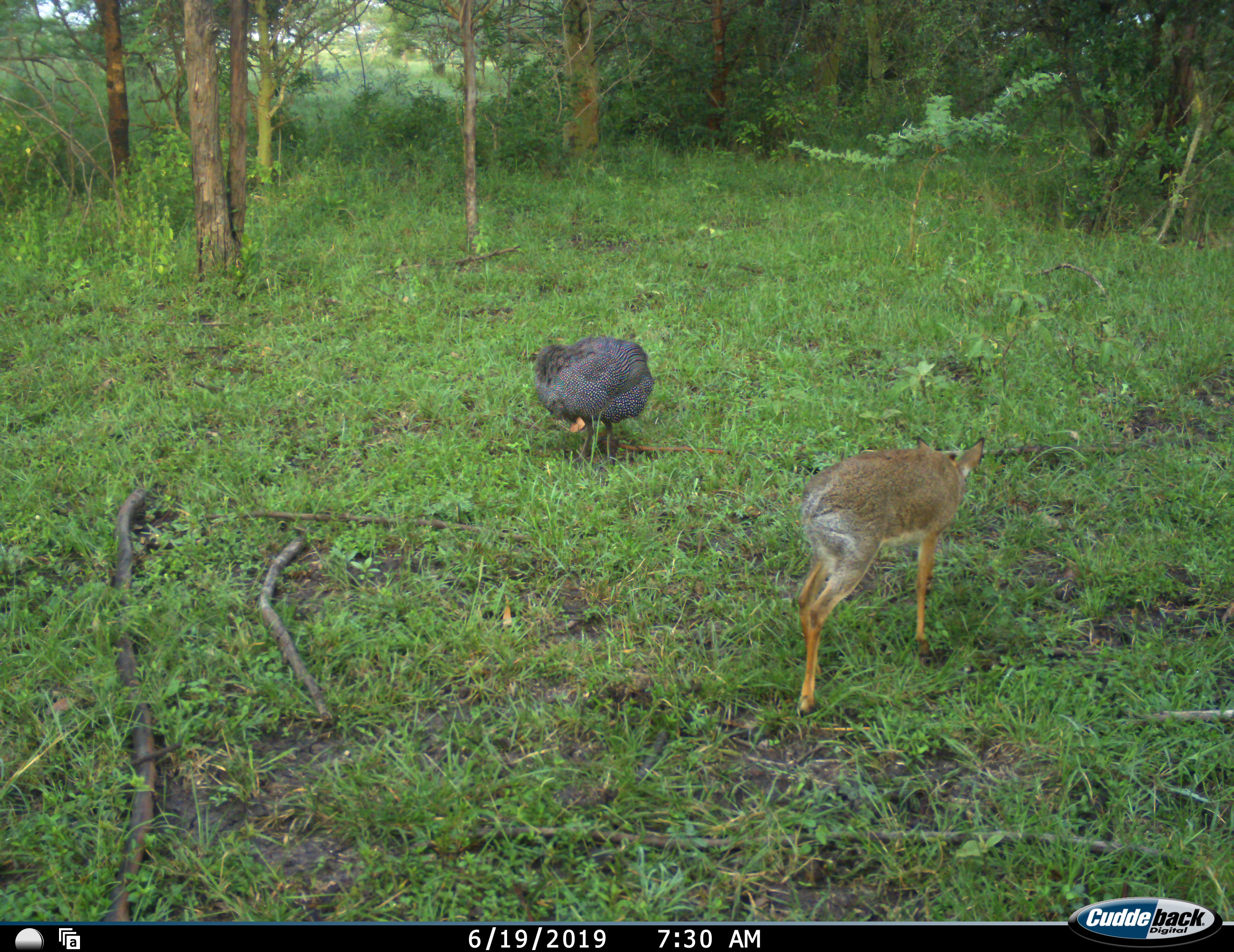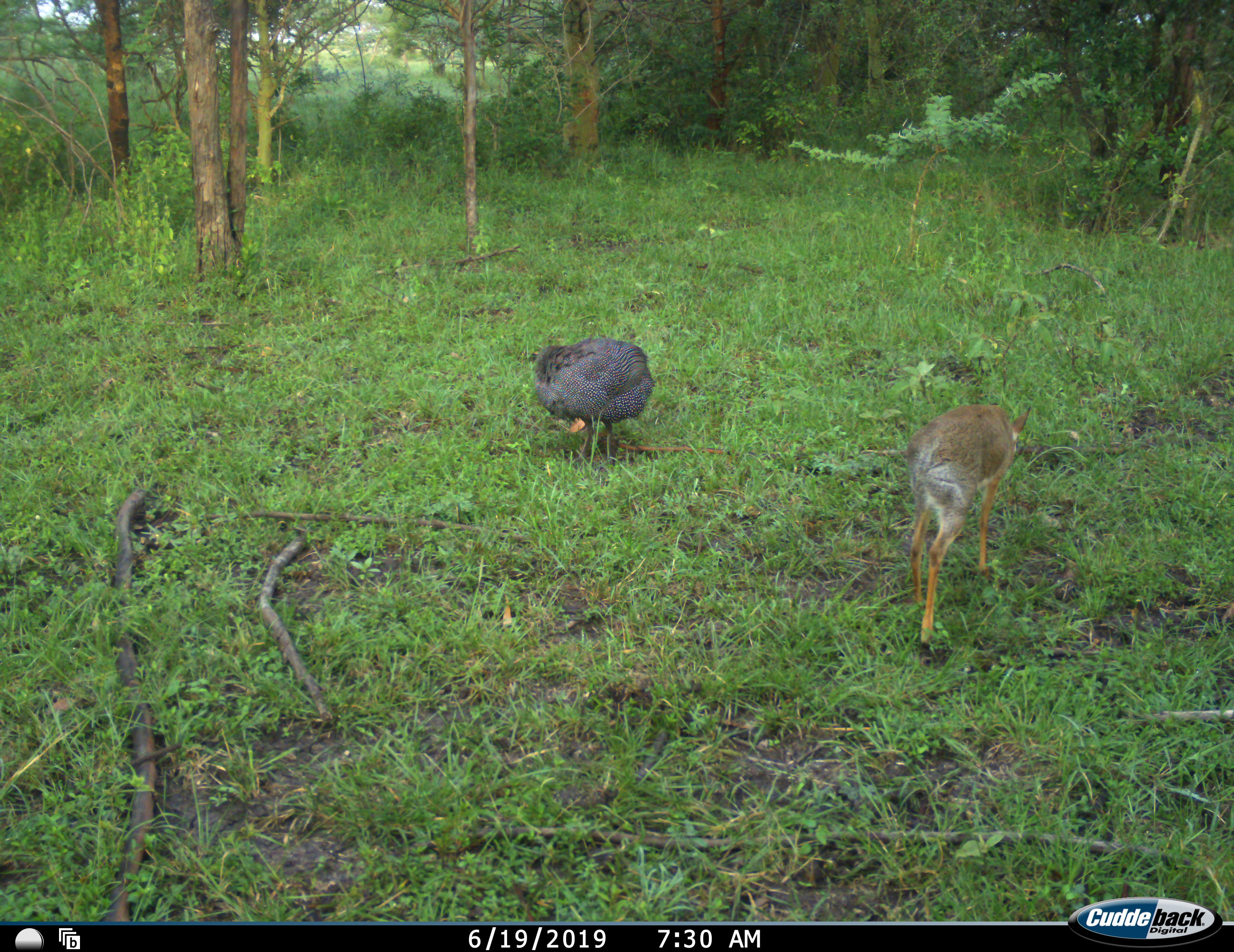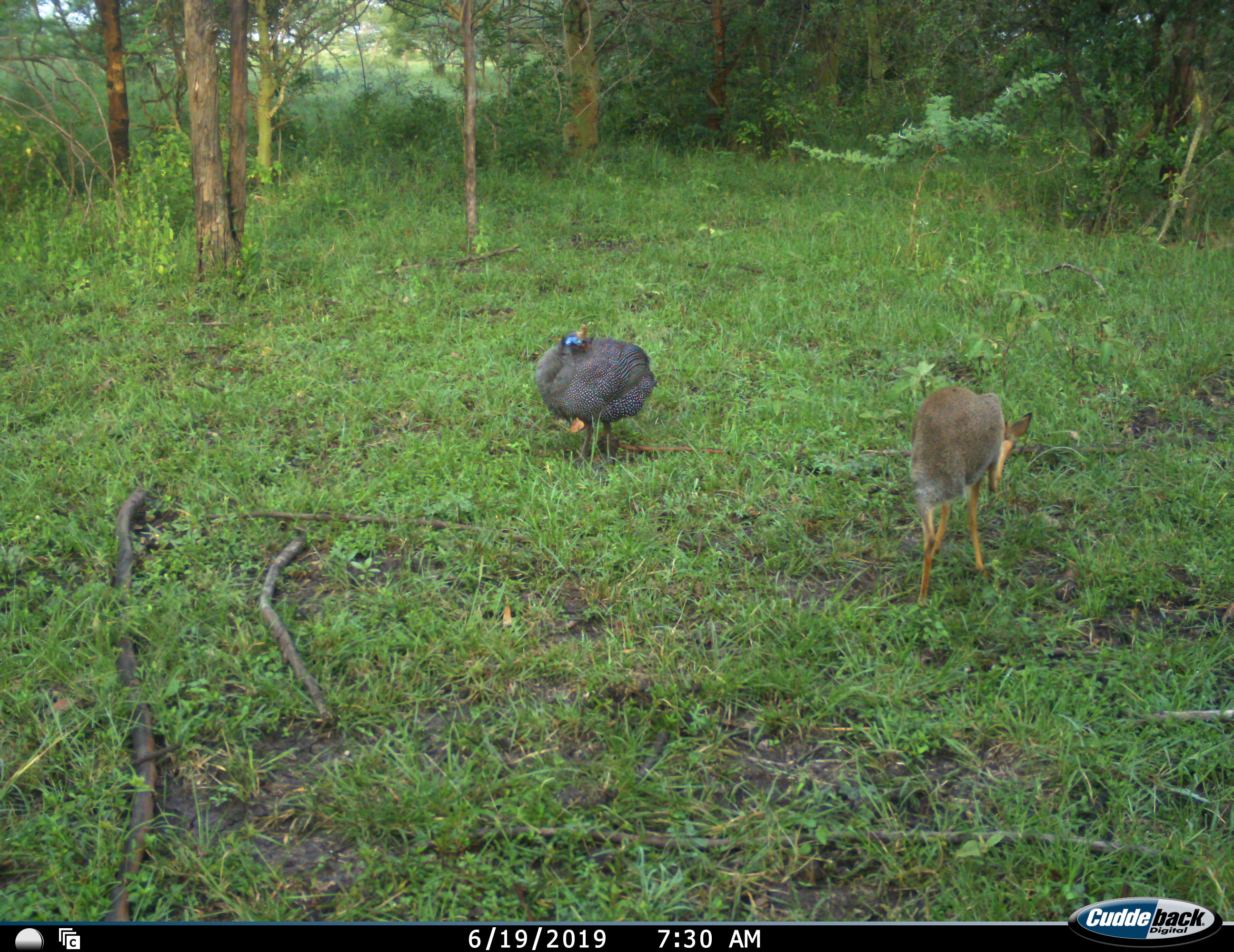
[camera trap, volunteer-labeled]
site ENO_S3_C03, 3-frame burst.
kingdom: Animalia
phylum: Chordata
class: Aves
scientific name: Aves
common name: bird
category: birdother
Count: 1.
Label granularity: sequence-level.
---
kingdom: Animalia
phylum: Chordata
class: Mammalia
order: Artiodactyla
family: Bovidae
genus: Madoqua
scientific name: Madoqua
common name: dik-dik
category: dikdik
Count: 1.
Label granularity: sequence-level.